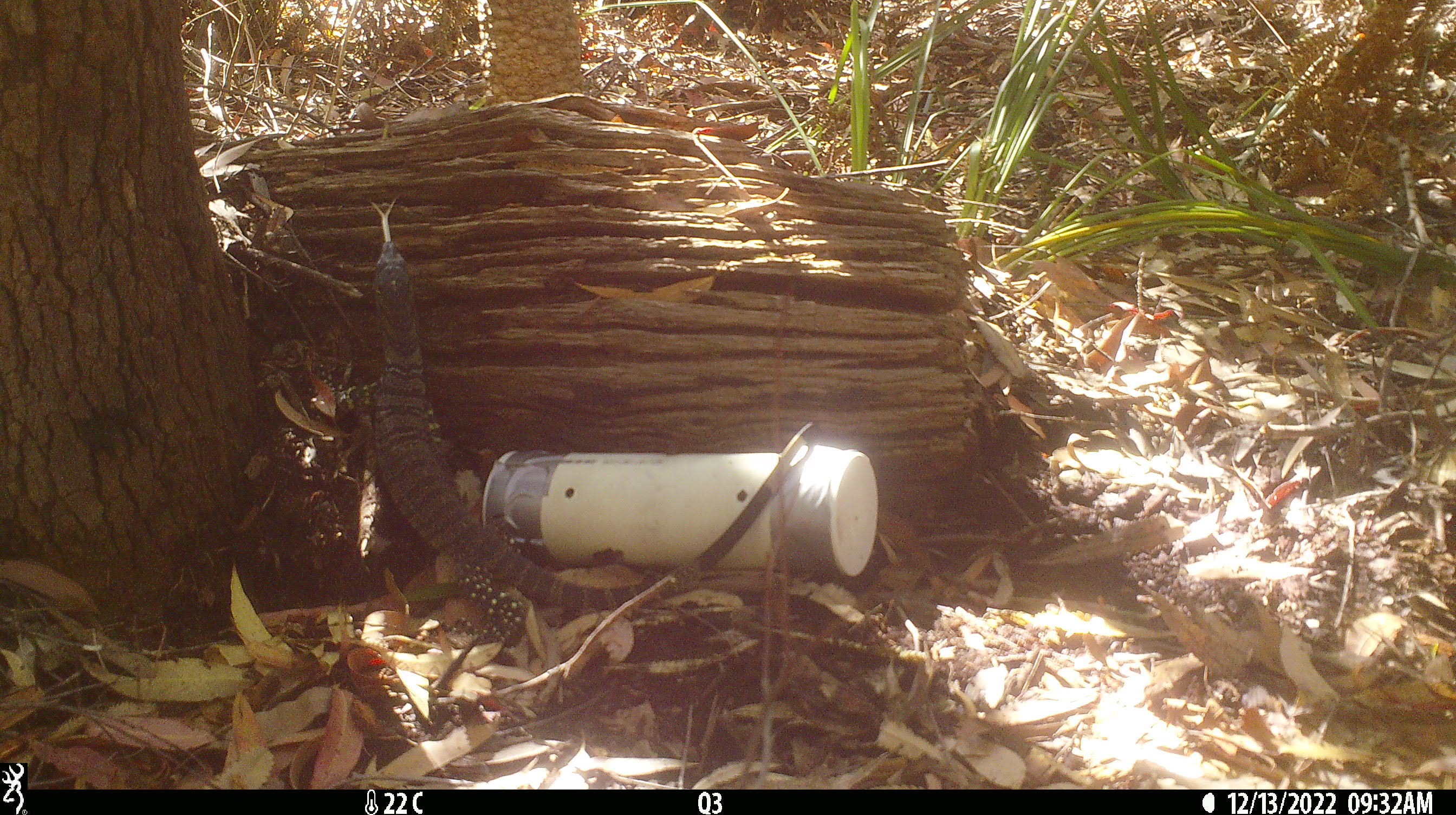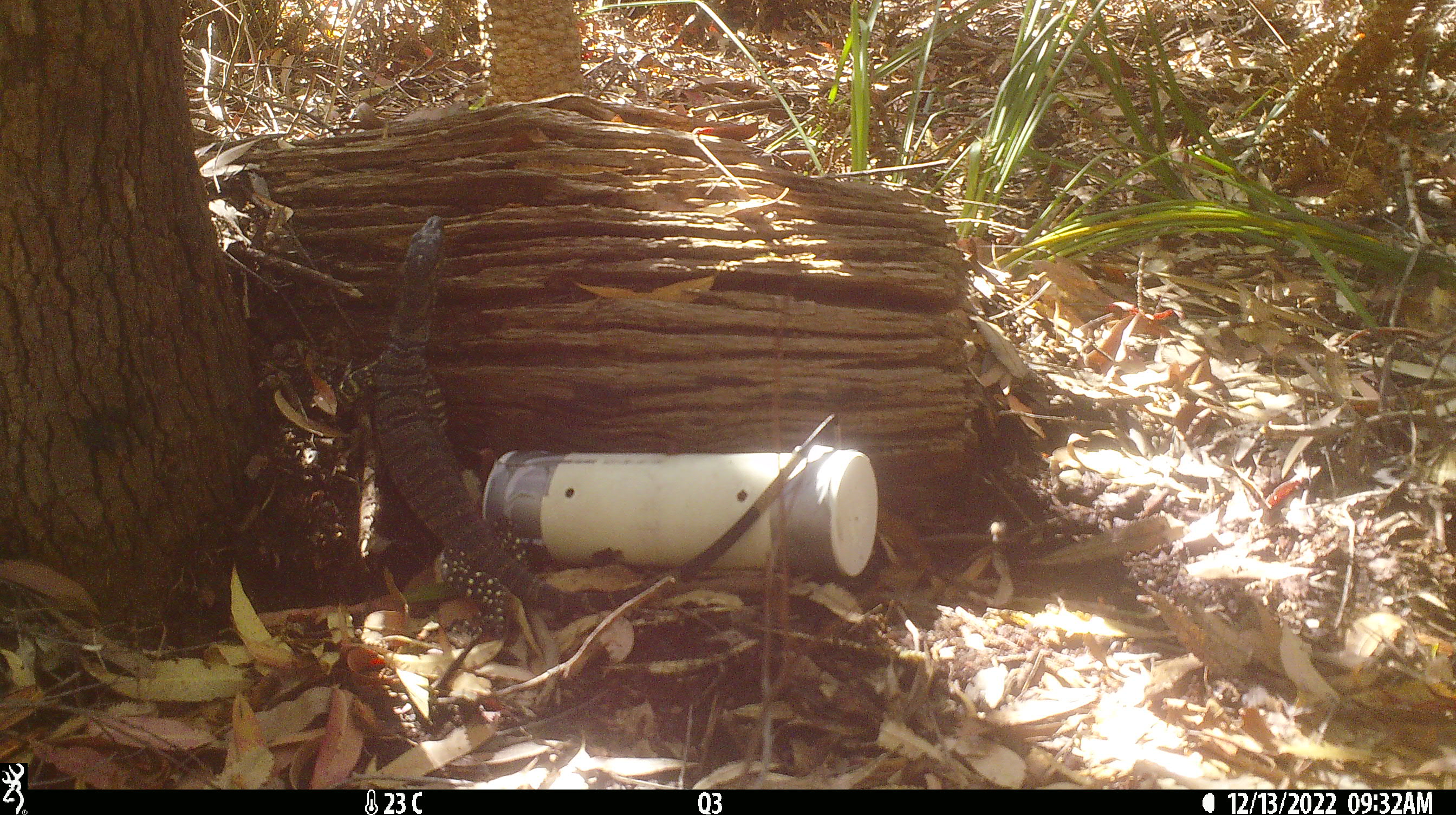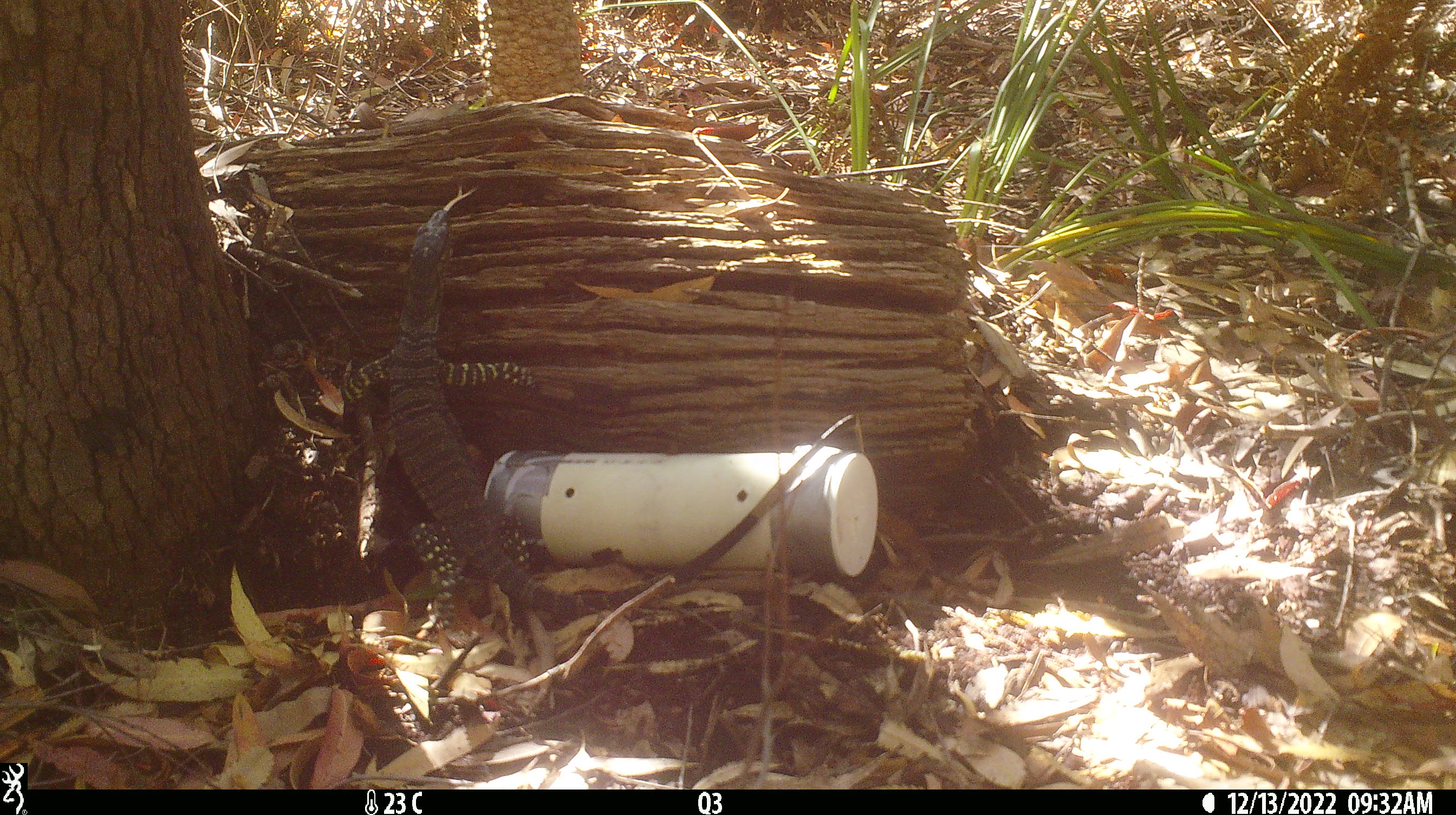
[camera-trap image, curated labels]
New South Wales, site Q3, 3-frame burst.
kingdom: Animalia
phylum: Chordata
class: Reptilia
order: Squamata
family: Varanidae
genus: Varanus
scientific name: Varanus varius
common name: lace monitor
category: goanna